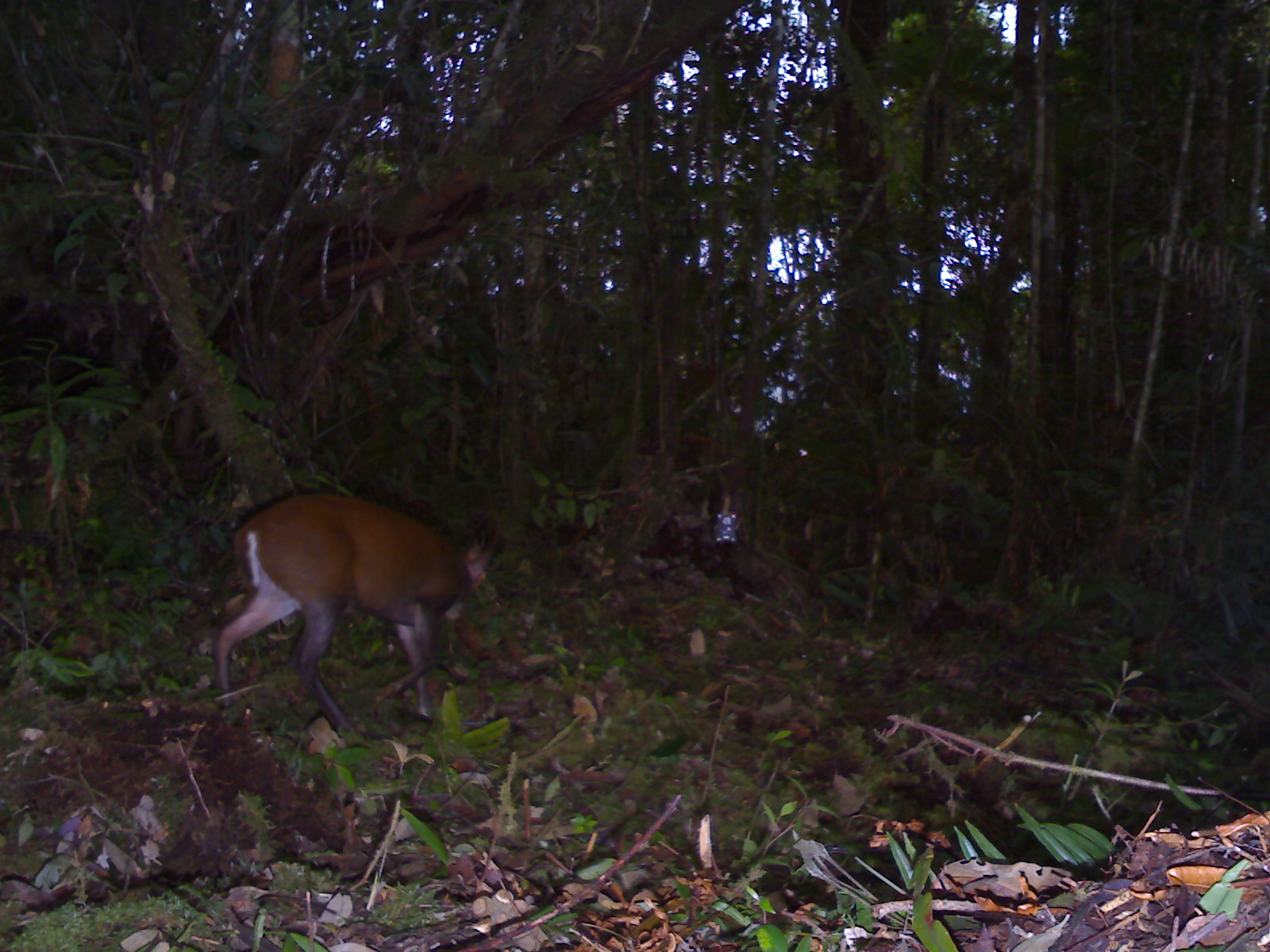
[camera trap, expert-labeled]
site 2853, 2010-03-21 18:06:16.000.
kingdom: Animalia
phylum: Chordata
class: Mammalia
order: Artiodactyla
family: Cervidae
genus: Muntiacus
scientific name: Muntiacus muntjak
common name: southern red muntjac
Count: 1.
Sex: female.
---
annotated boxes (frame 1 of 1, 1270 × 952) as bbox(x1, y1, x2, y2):
muntiacus muntjak: bbox(209, 488, 502, 740)